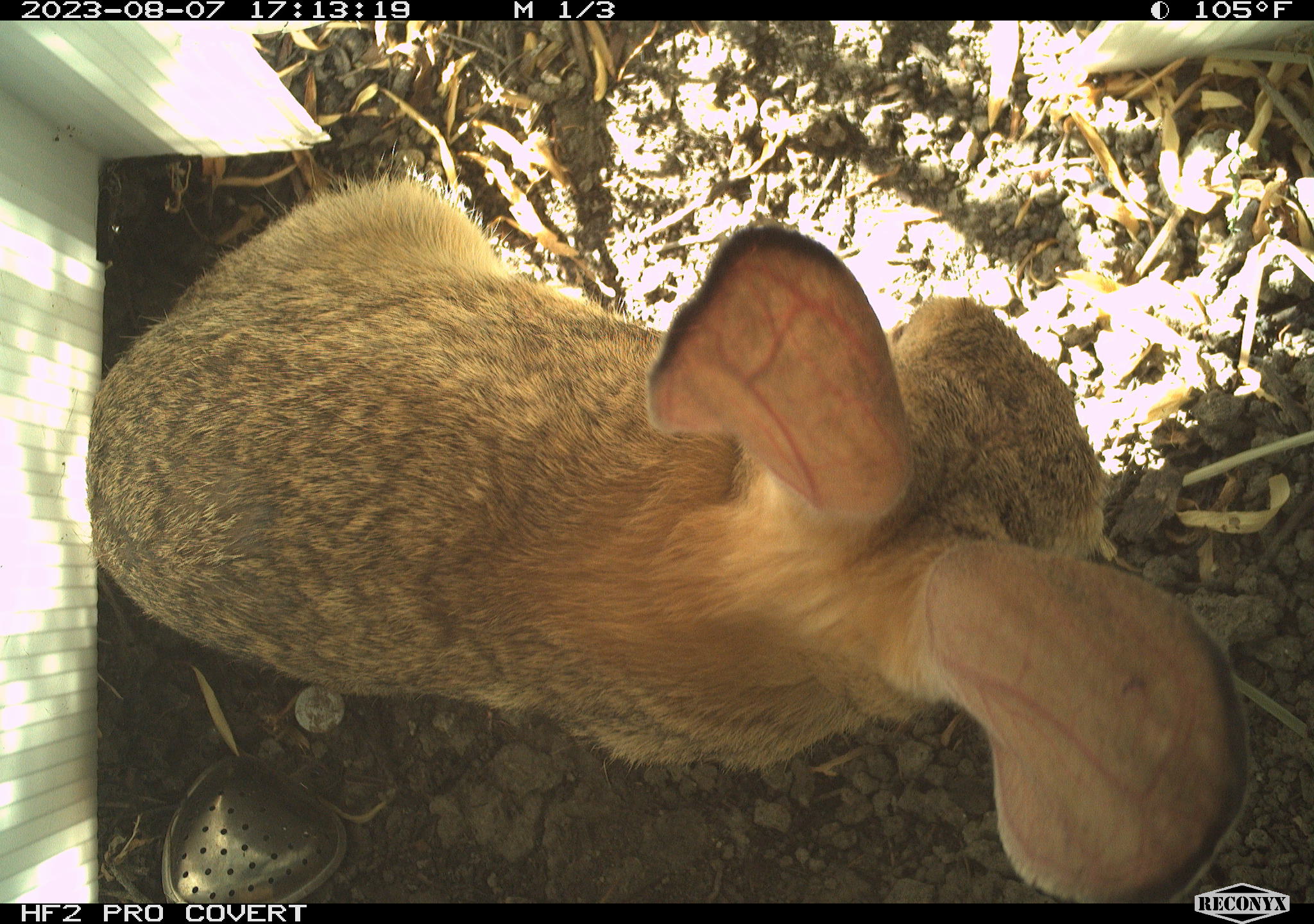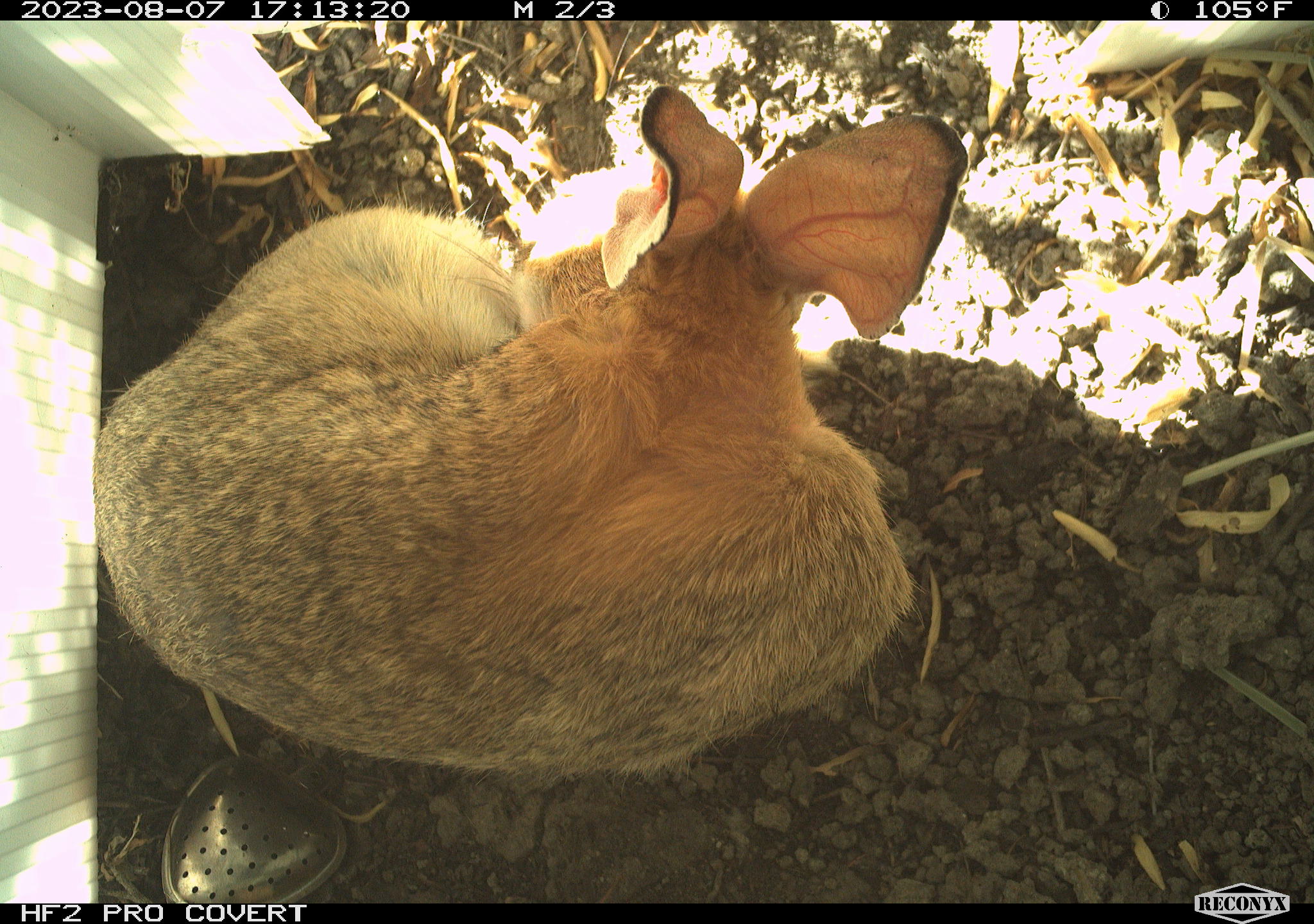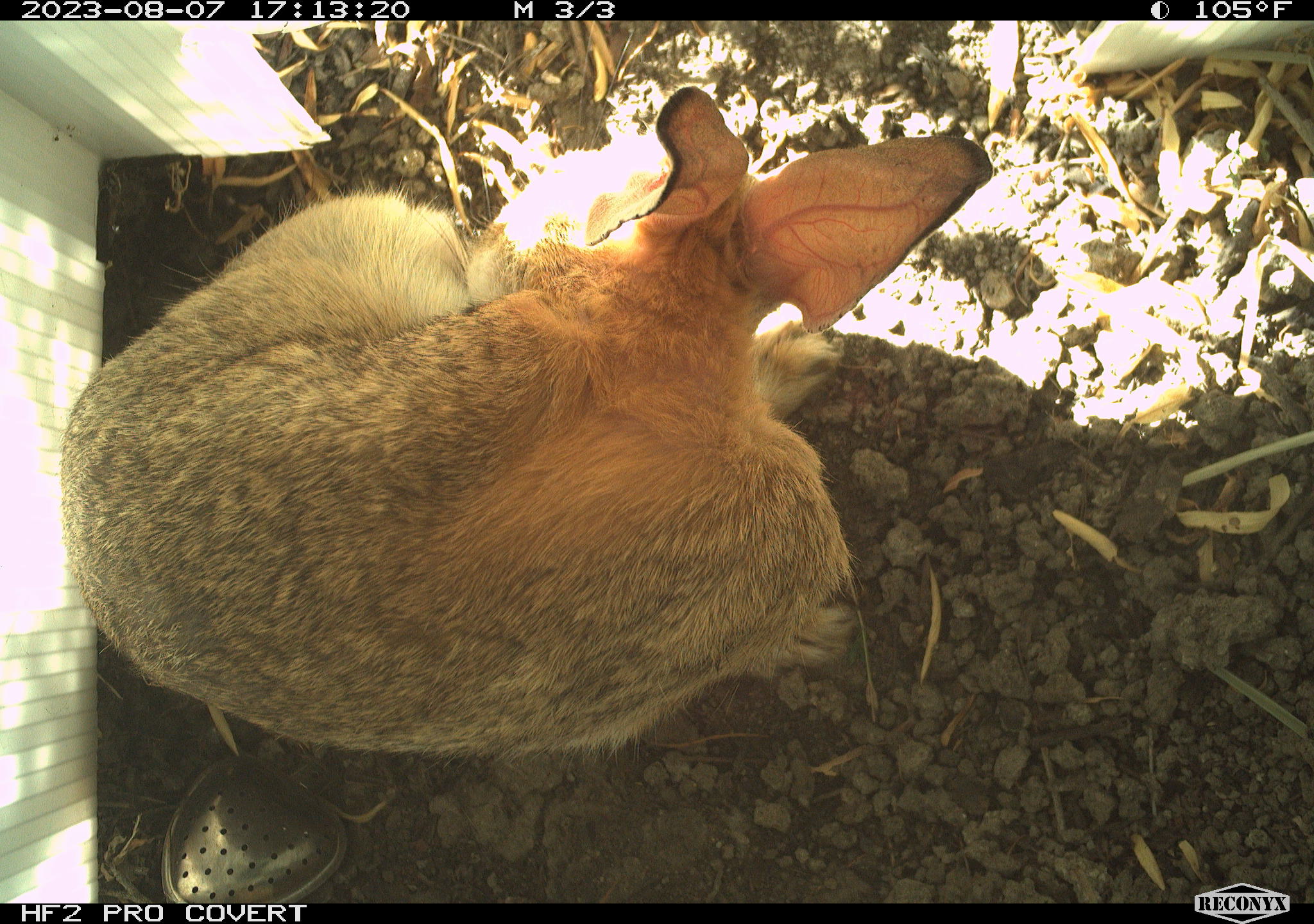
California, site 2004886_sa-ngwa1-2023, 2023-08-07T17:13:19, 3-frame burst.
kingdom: Animalia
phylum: Chordata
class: Mammalia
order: Lagomorpha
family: Leporidae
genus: Sylvilagus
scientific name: Sylvilagus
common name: cottontail rabbits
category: sylvilagus species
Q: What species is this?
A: Sylvilagus species (cottontail rabbits) (Sylvilagus).